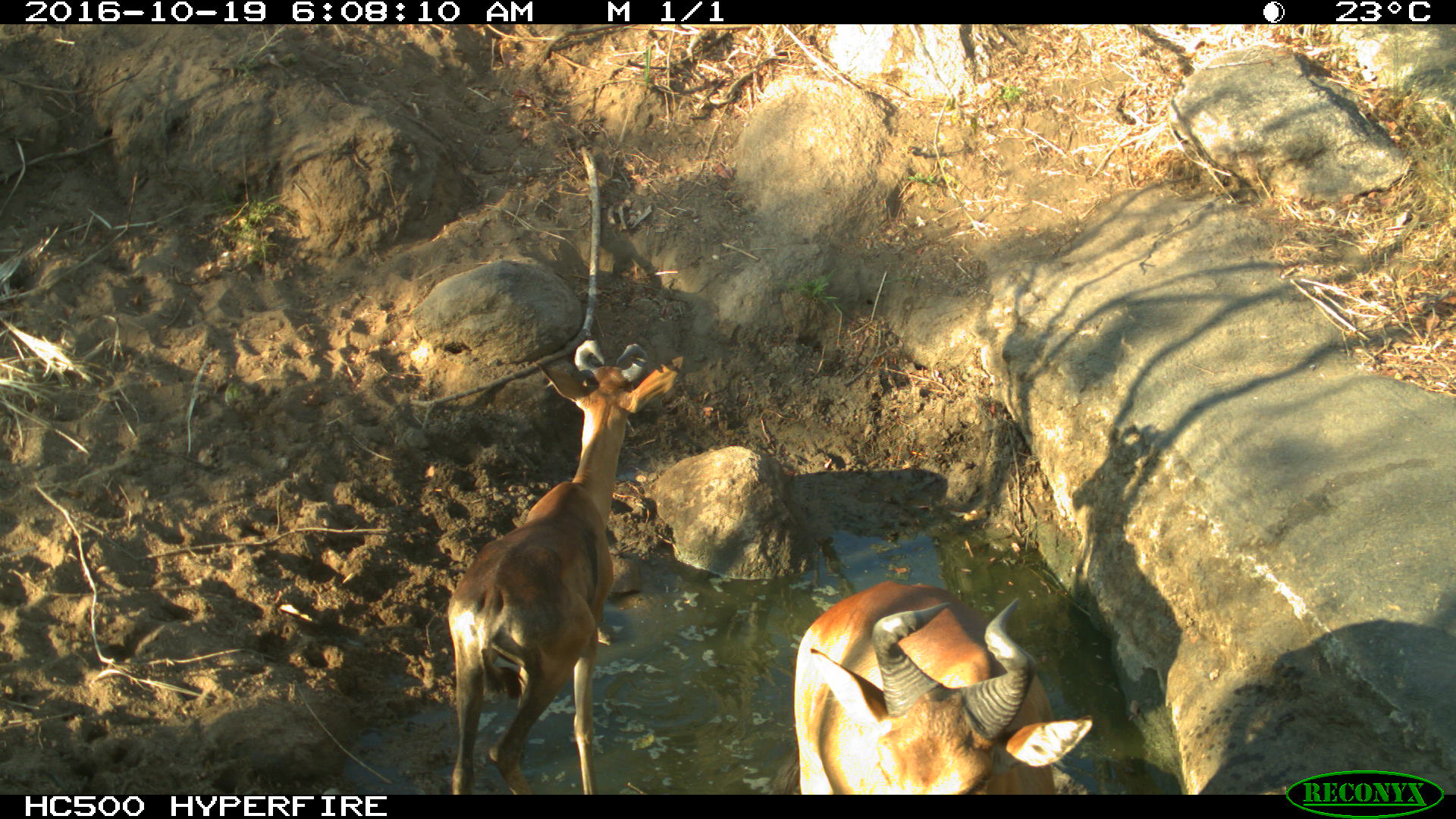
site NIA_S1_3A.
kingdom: Animalia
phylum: Chordata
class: Mammalia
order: Artiodactyla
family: Bovidae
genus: Alcelaphus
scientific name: Alcelaphus buselaphus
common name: hartebeest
Hartebeest (Alcelaphus buselaphus), count 2. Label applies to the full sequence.